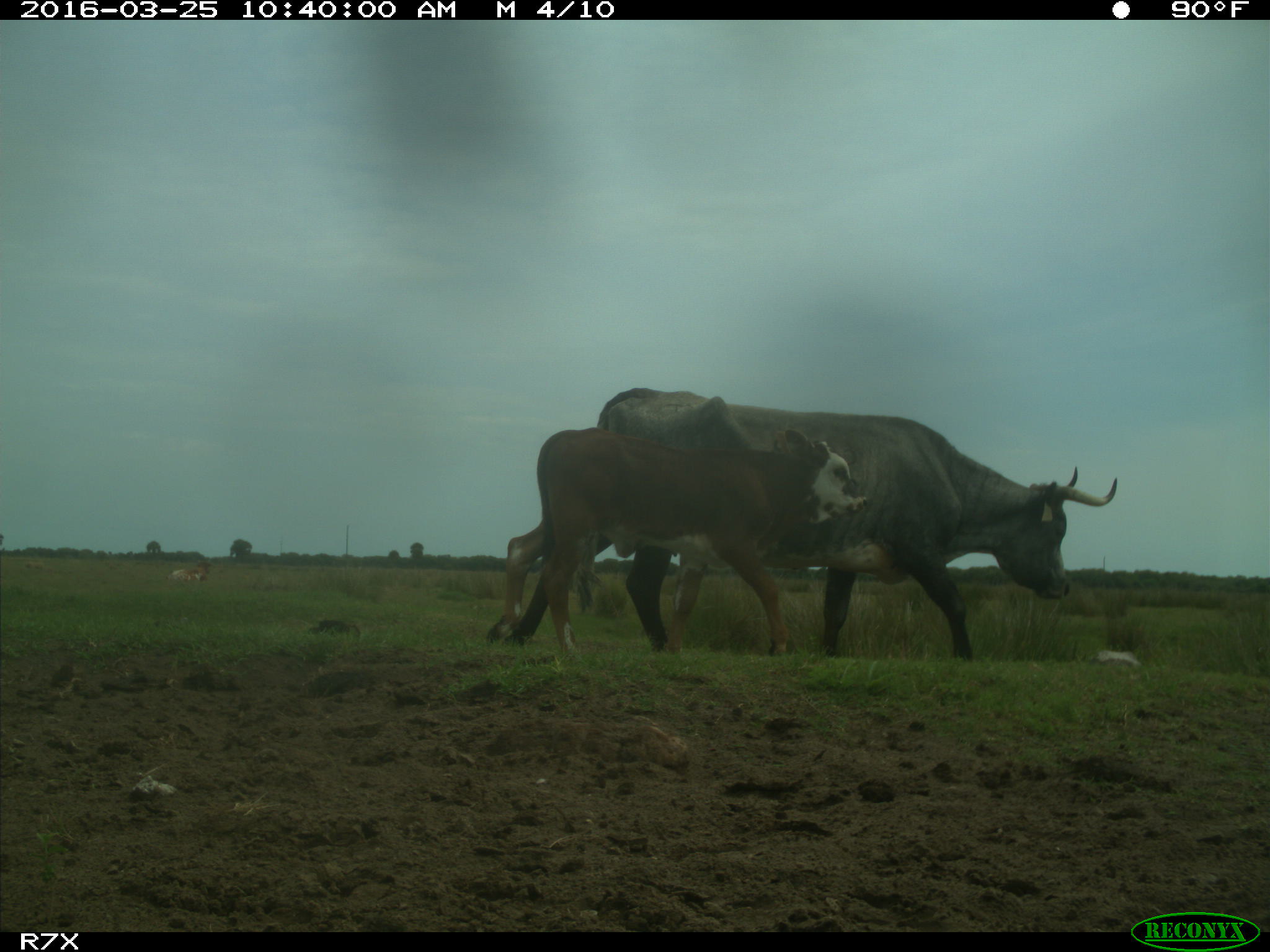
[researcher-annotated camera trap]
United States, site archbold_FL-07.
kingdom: Animalia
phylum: Chordata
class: Mammalia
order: Artiodactyla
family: Bovidae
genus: Bos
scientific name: Bos taurus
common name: domestic cow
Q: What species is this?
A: Bos taurus (domestic cow).